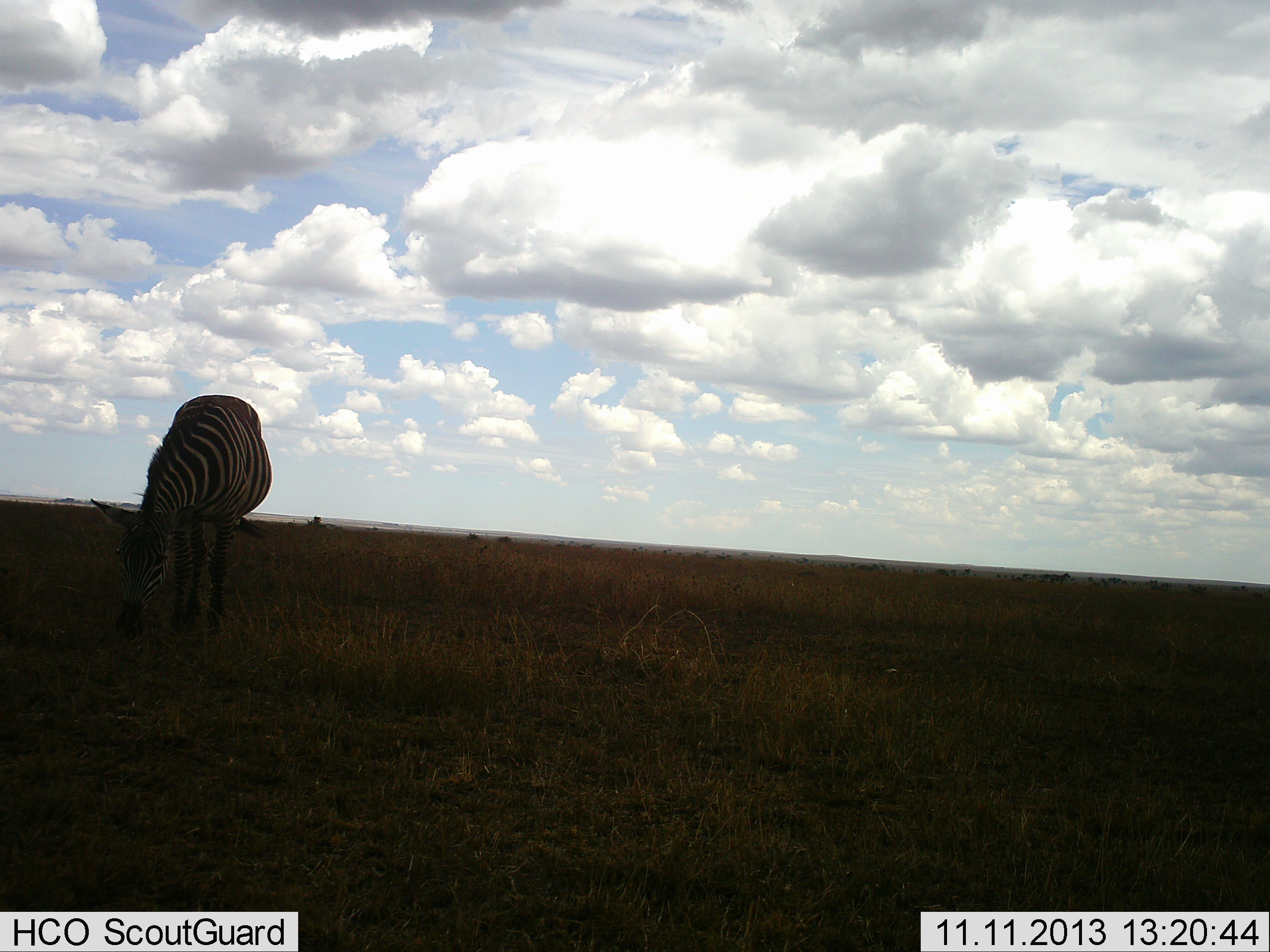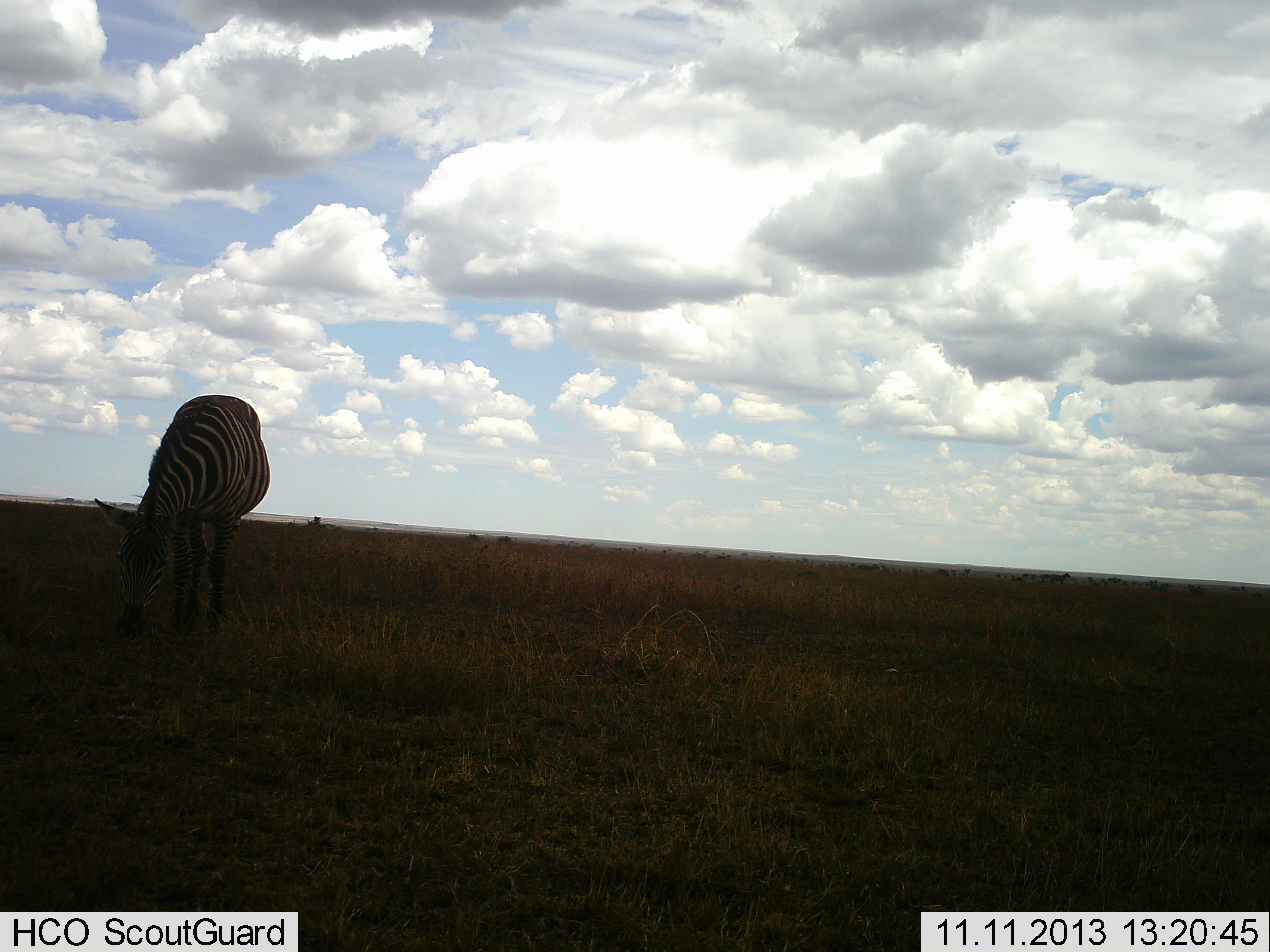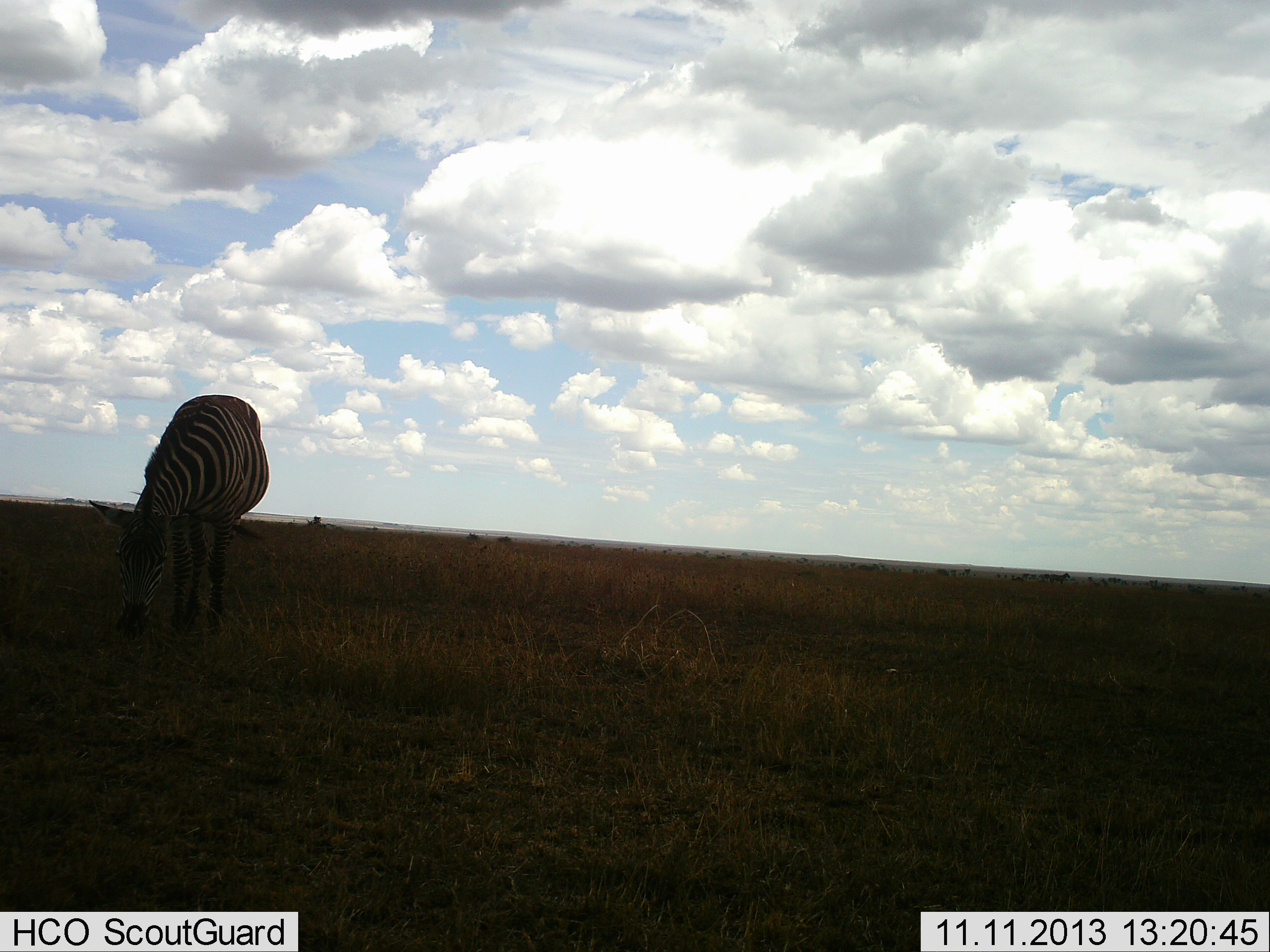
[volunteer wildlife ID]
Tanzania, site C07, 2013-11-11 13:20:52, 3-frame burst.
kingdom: Animalia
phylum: Chordata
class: Mammalia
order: Perissodactyla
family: Equidae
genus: Equus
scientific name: Equus quagga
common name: plains zebra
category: zebra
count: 1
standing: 40%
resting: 0%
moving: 0%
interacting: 0%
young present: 0%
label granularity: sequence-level